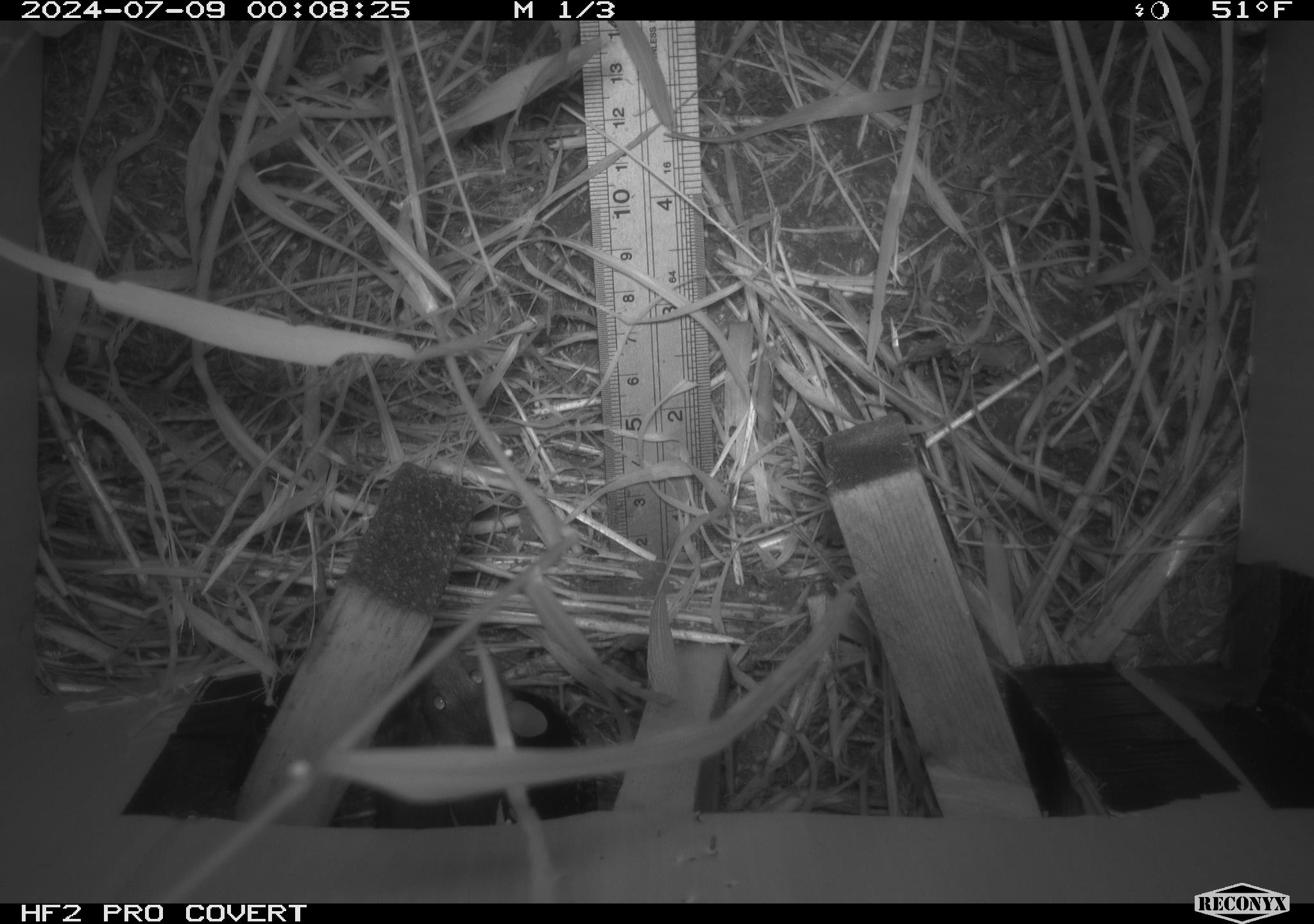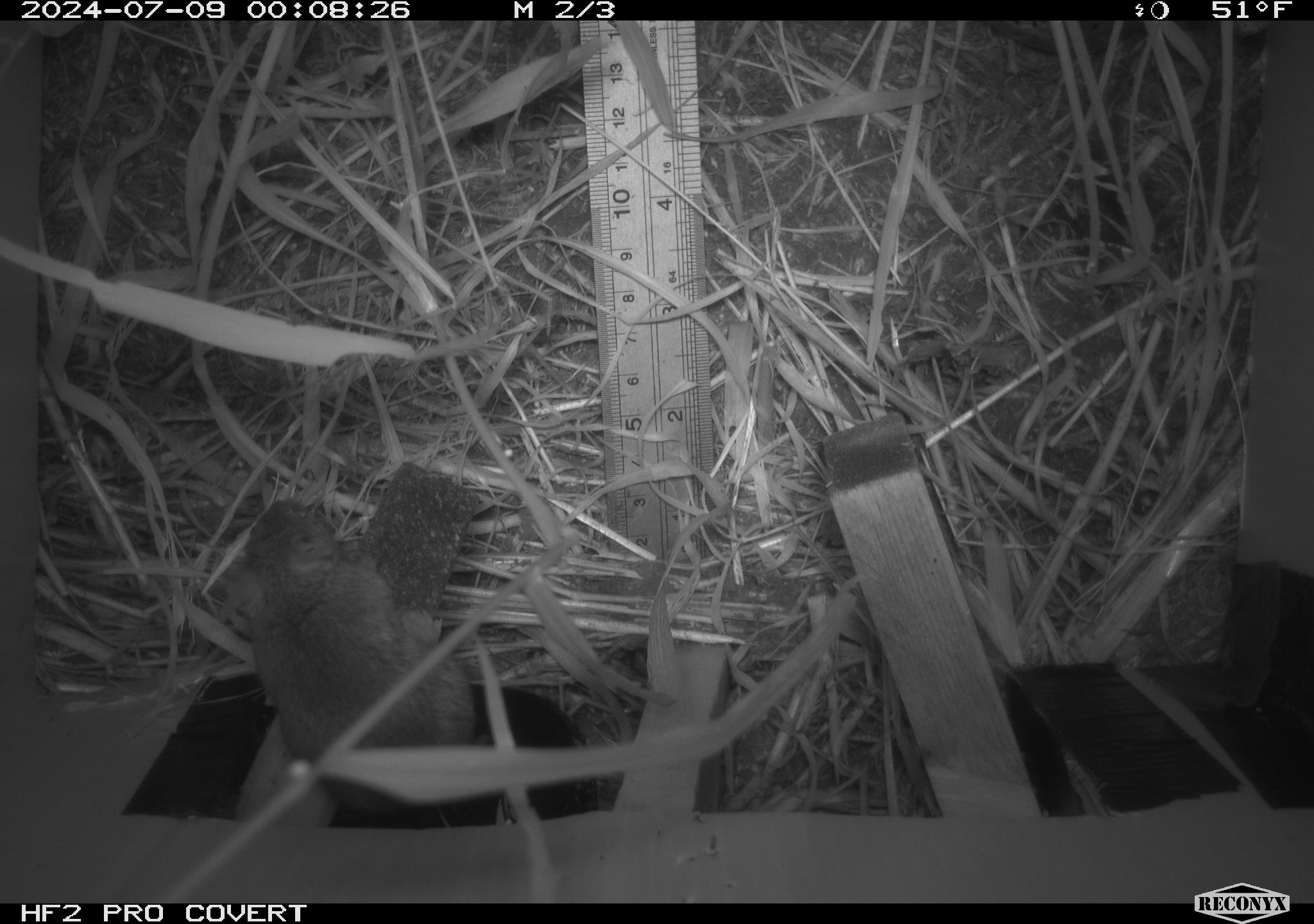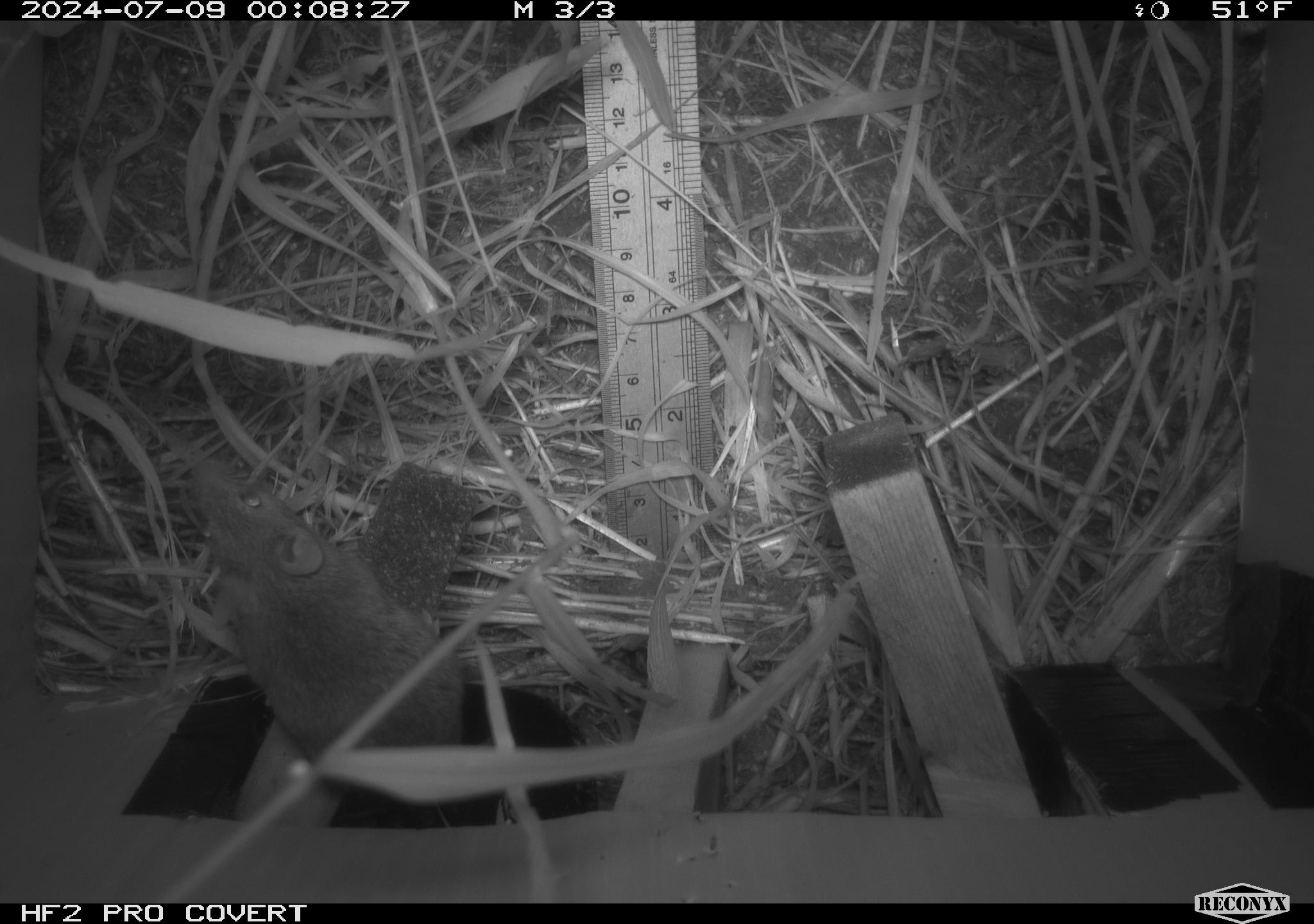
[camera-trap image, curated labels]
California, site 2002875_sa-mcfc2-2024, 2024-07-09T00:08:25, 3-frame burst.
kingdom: Animalia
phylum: Chordata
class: Mammalia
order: Rodentia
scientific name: Rodentia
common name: rodent